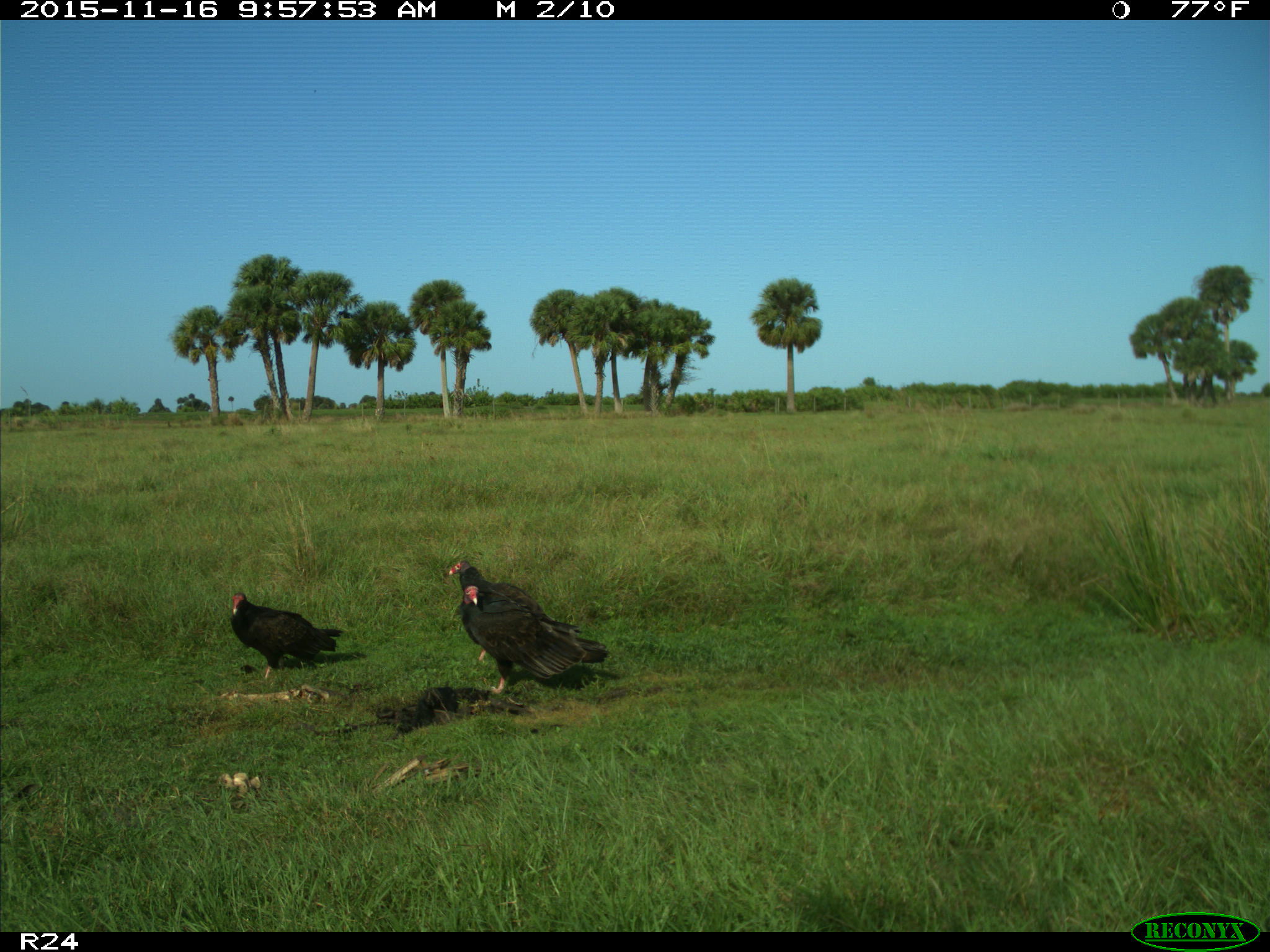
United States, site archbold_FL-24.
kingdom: Animalia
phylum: Chordata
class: Aves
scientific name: Aves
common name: birds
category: unidentified bird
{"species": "unidentified bird (birds) (Aves)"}